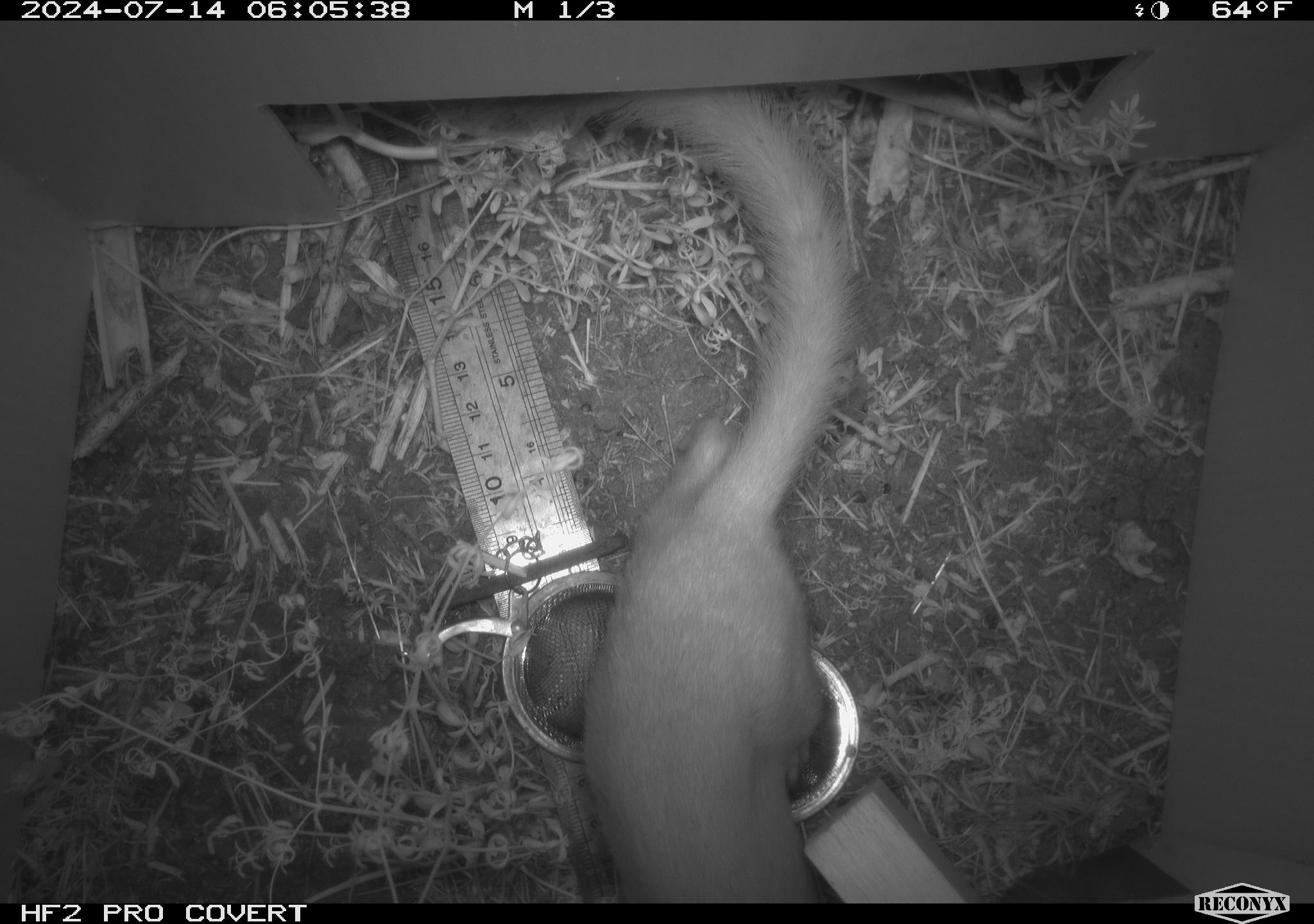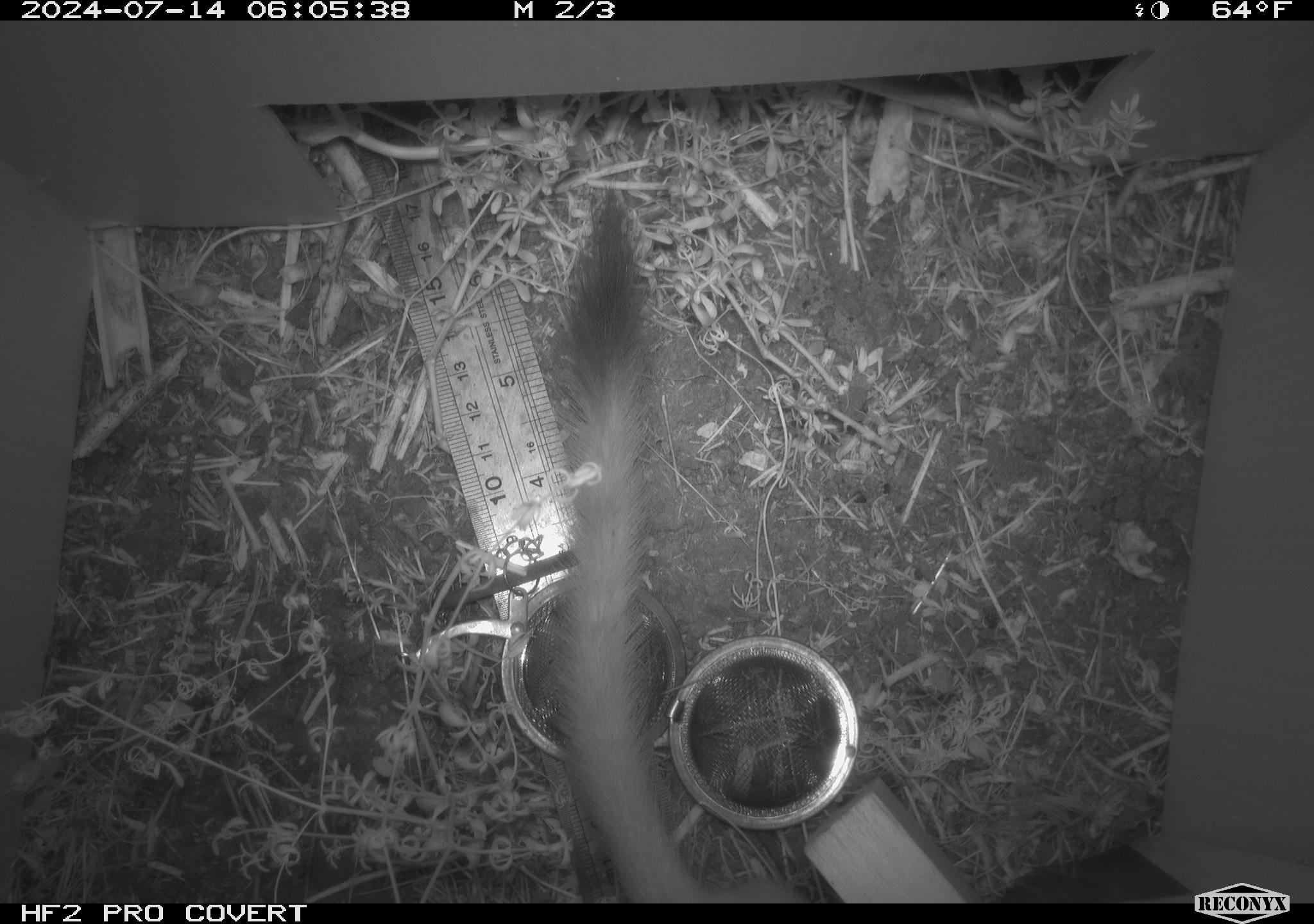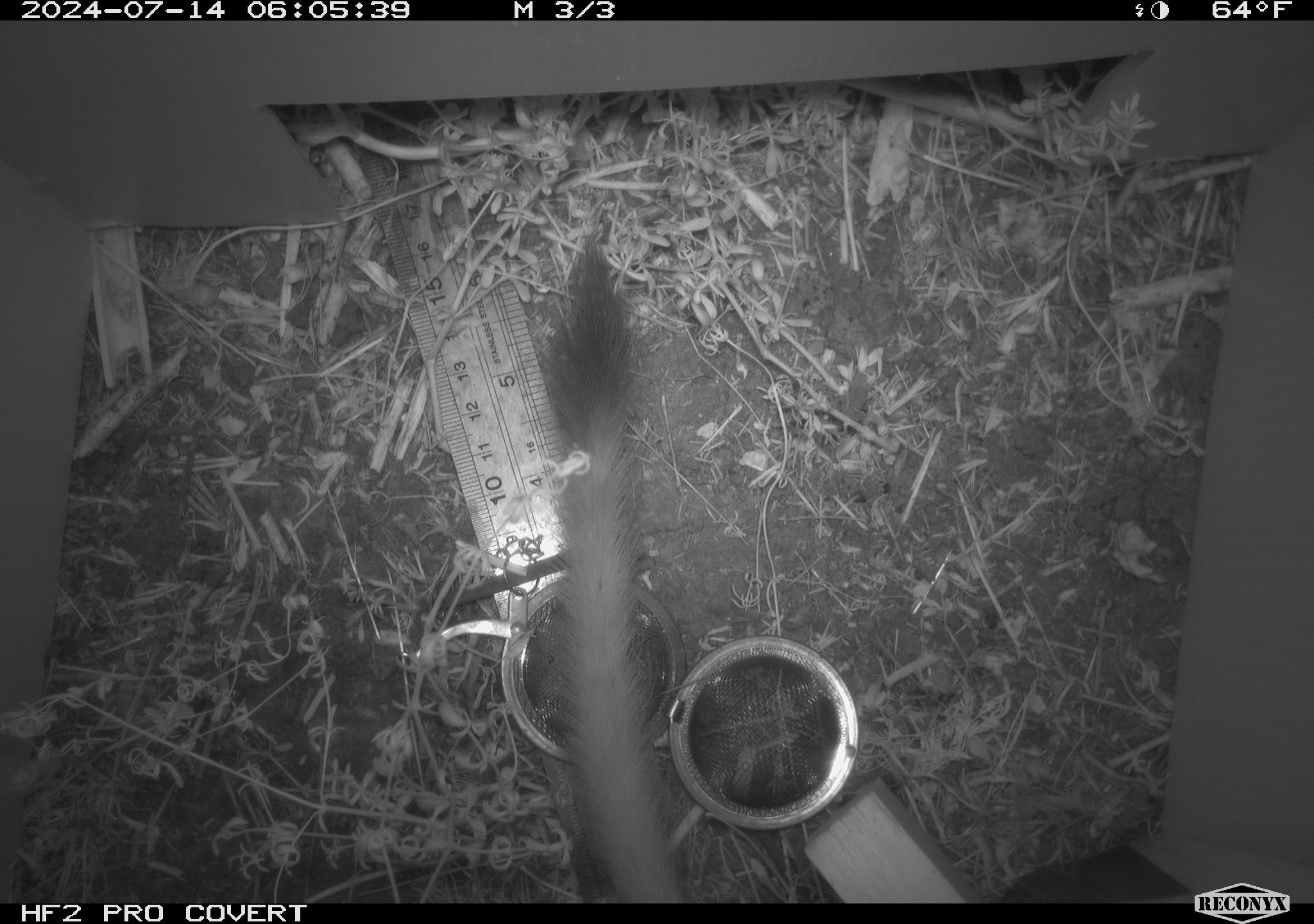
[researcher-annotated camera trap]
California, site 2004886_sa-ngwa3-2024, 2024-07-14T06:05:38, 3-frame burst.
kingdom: Animalia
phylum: Chordata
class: Mammalia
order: Carnivora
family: Mustelidae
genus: Neogale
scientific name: Neogale frenata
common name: long-tailed weasel